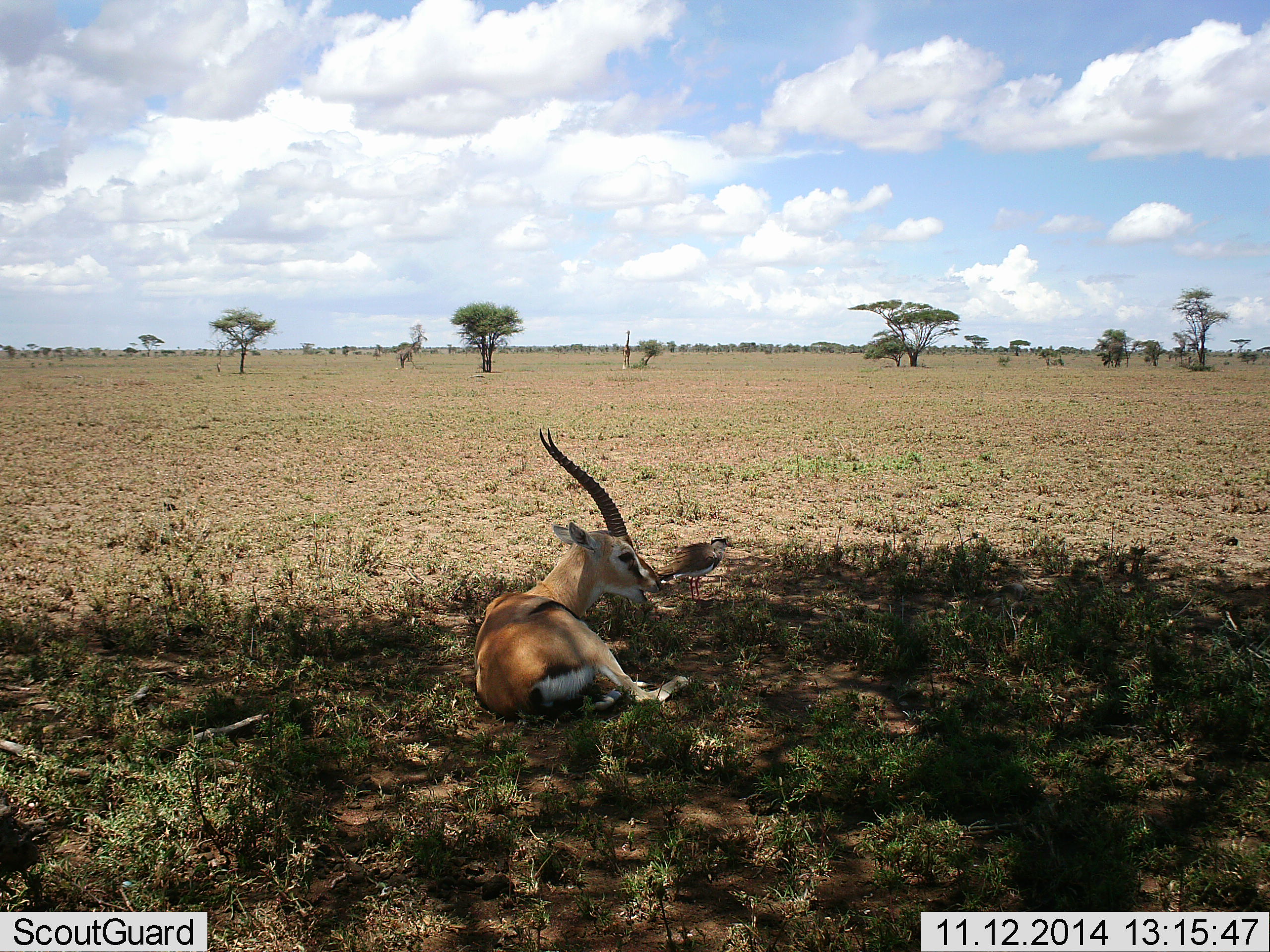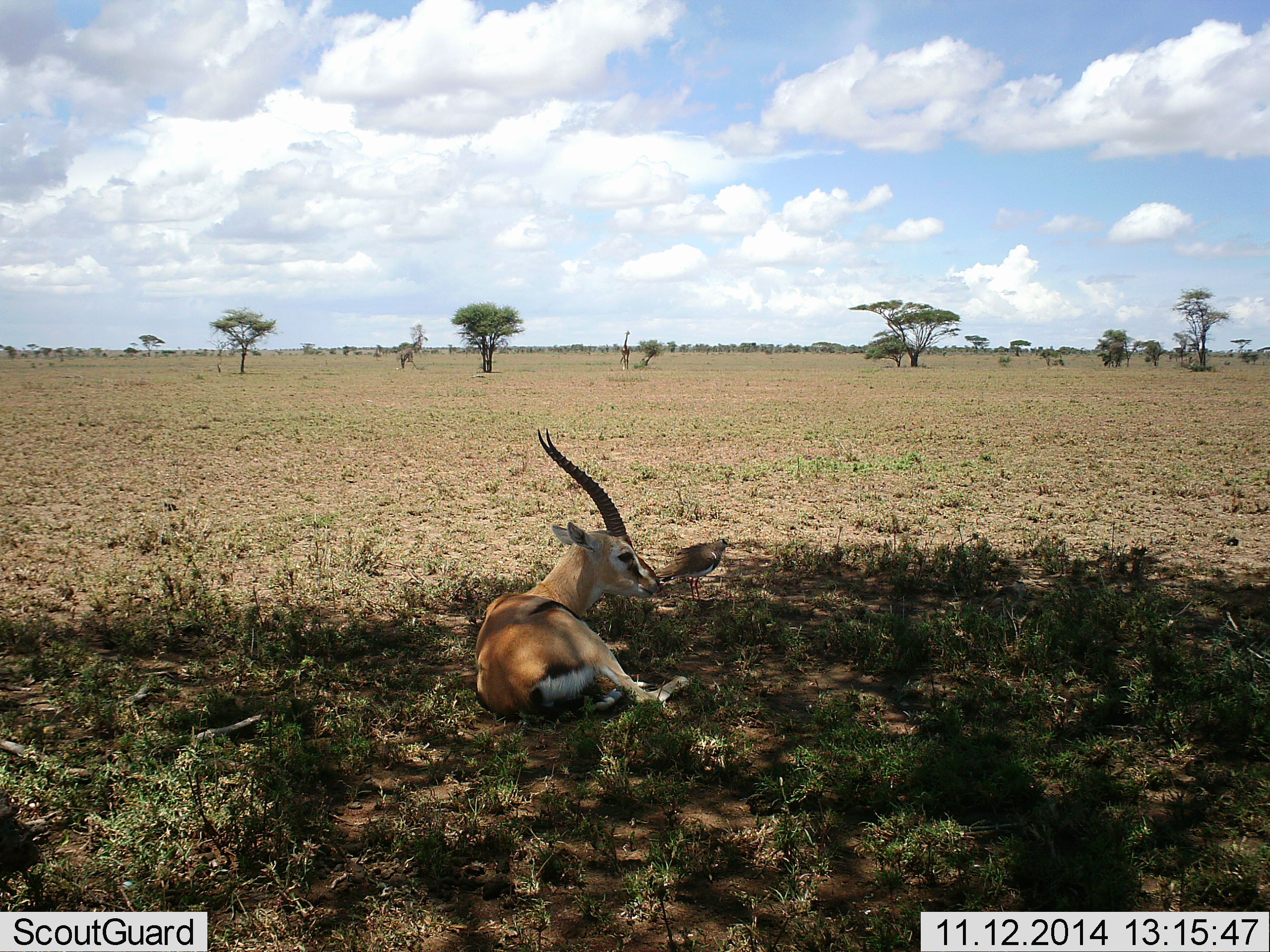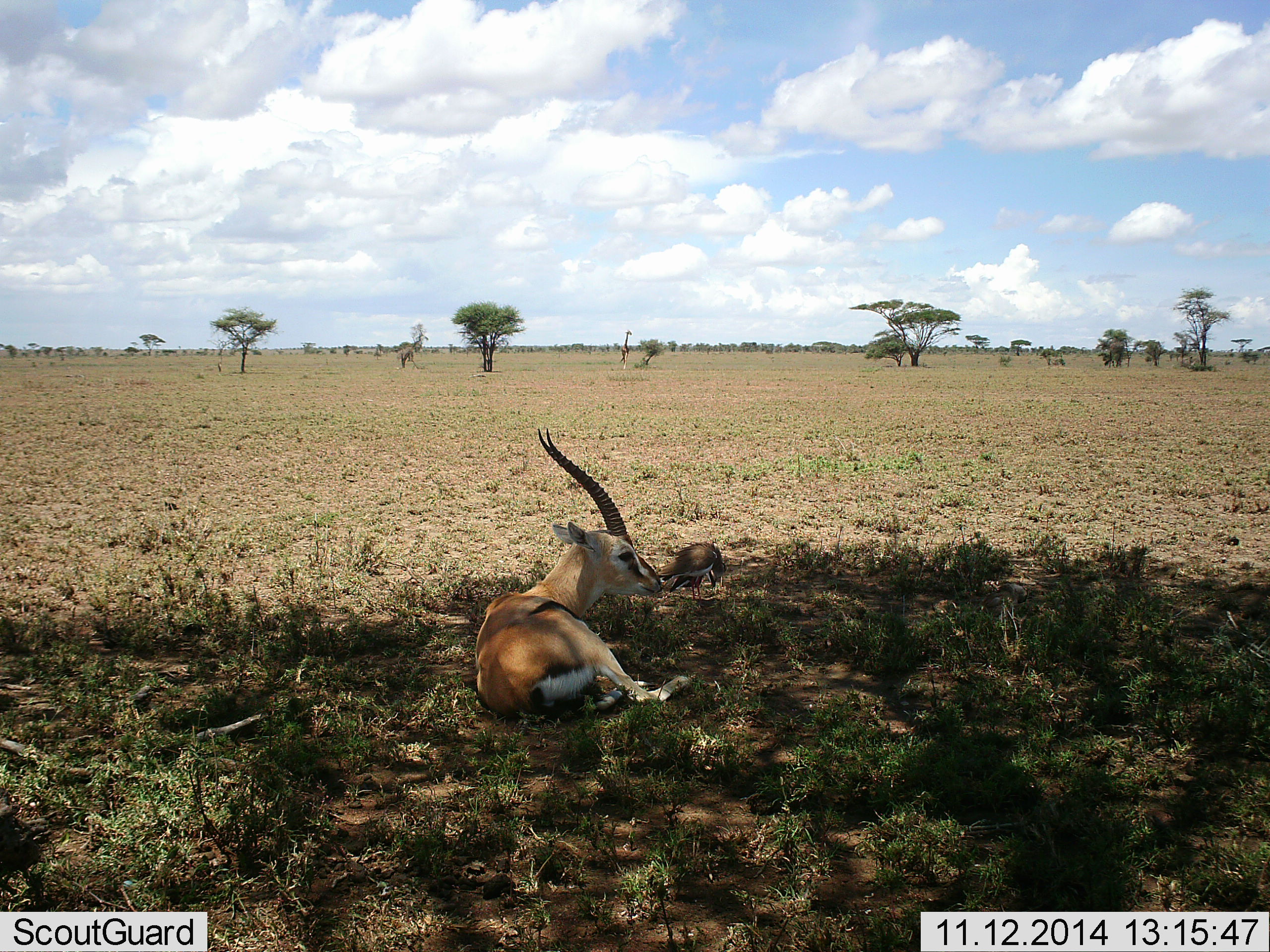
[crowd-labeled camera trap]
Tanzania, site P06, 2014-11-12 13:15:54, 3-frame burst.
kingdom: Animalia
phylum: Chordata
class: Mammalia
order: Artiodactyla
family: Bovidae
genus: Eudorcas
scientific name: Eudorcas thomsonii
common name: thomson's gazelle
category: gazellethomsons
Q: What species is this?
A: Gazellethomsons (thomson's gazelle) (Eudorcas thomsonii).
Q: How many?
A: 1.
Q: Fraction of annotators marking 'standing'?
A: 0%.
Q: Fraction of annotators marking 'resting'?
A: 100%.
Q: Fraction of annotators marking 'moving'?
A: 0%.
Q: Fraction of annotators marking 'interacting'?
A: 0%.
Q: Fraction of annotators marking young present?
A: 0%.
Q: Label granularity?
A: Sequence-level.